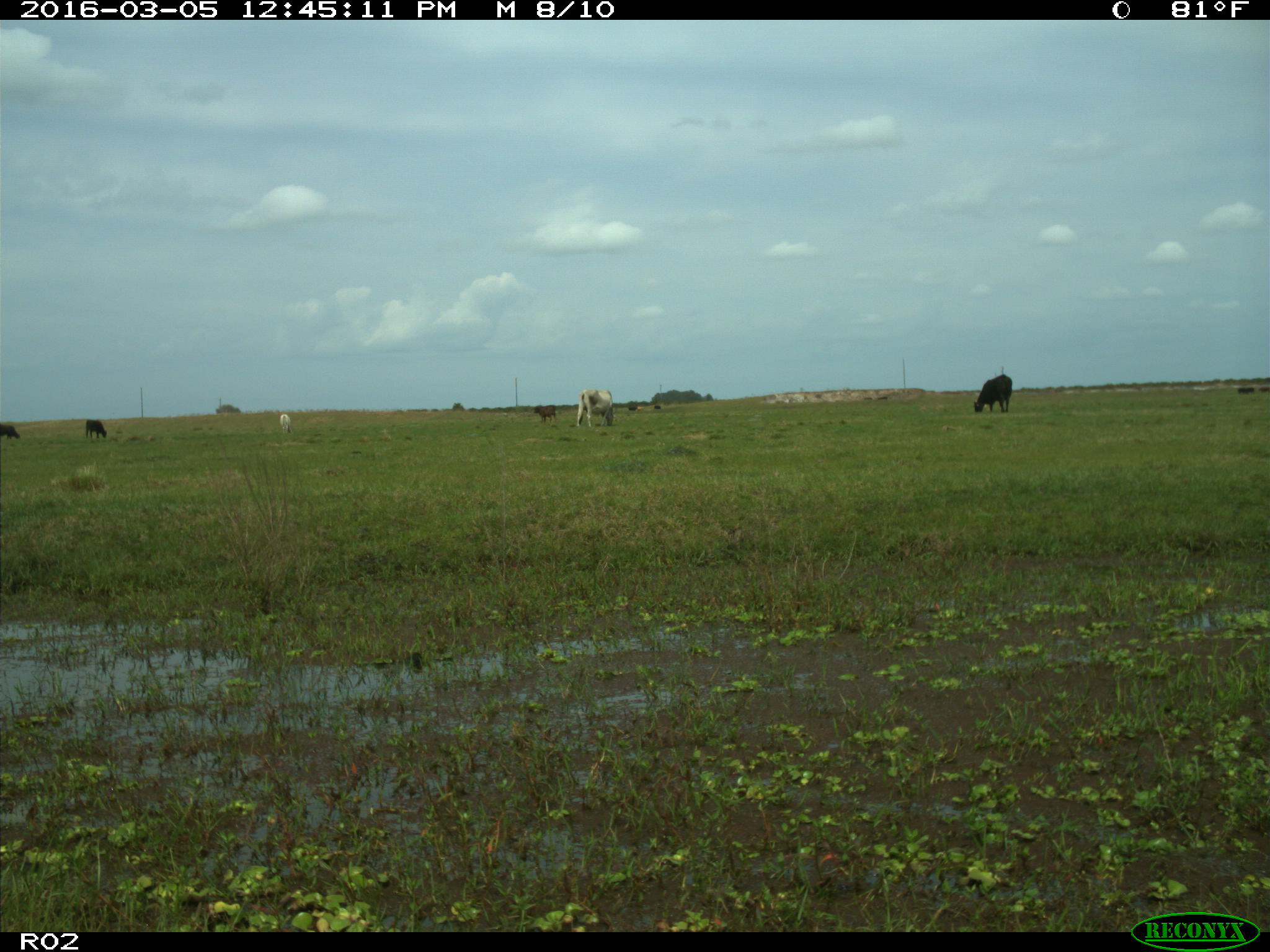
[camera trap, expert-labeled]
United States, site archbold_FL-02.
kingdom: Animalia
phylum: Chordata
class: Mammalia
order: Artiodactyla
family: Bovidae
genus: Bos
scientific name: Bos taurus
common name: domestic cow